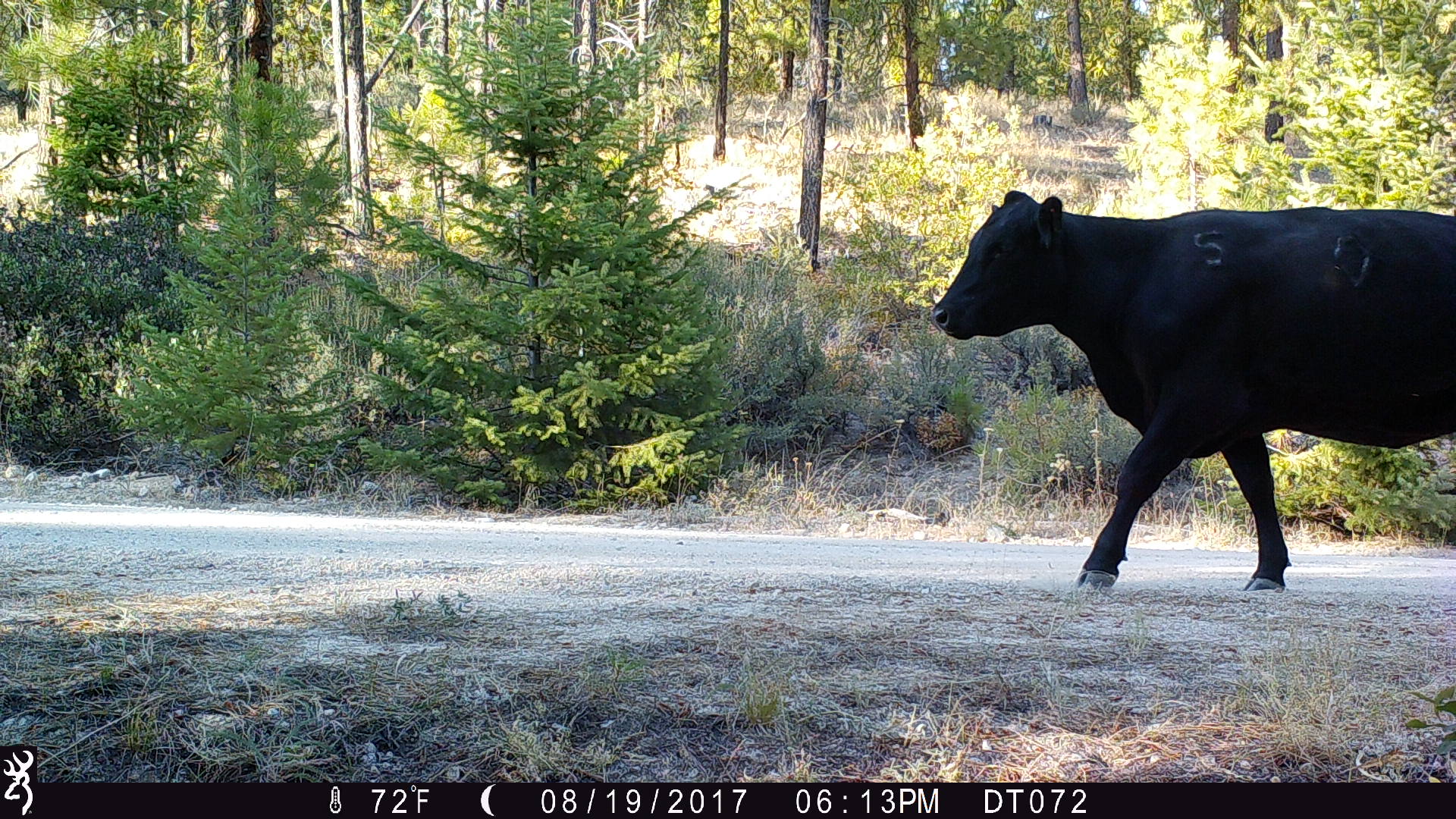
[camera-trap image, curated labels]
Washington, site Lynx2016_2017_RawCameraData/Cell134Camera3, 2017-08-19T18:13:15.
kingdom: Animalia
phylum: Chordata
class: Mammalia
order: Artiodactyla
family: Bovidae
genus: Bos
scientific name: Bos taurus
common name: domestic cattle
Domestic cattle (Bos taurus). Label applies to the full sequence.